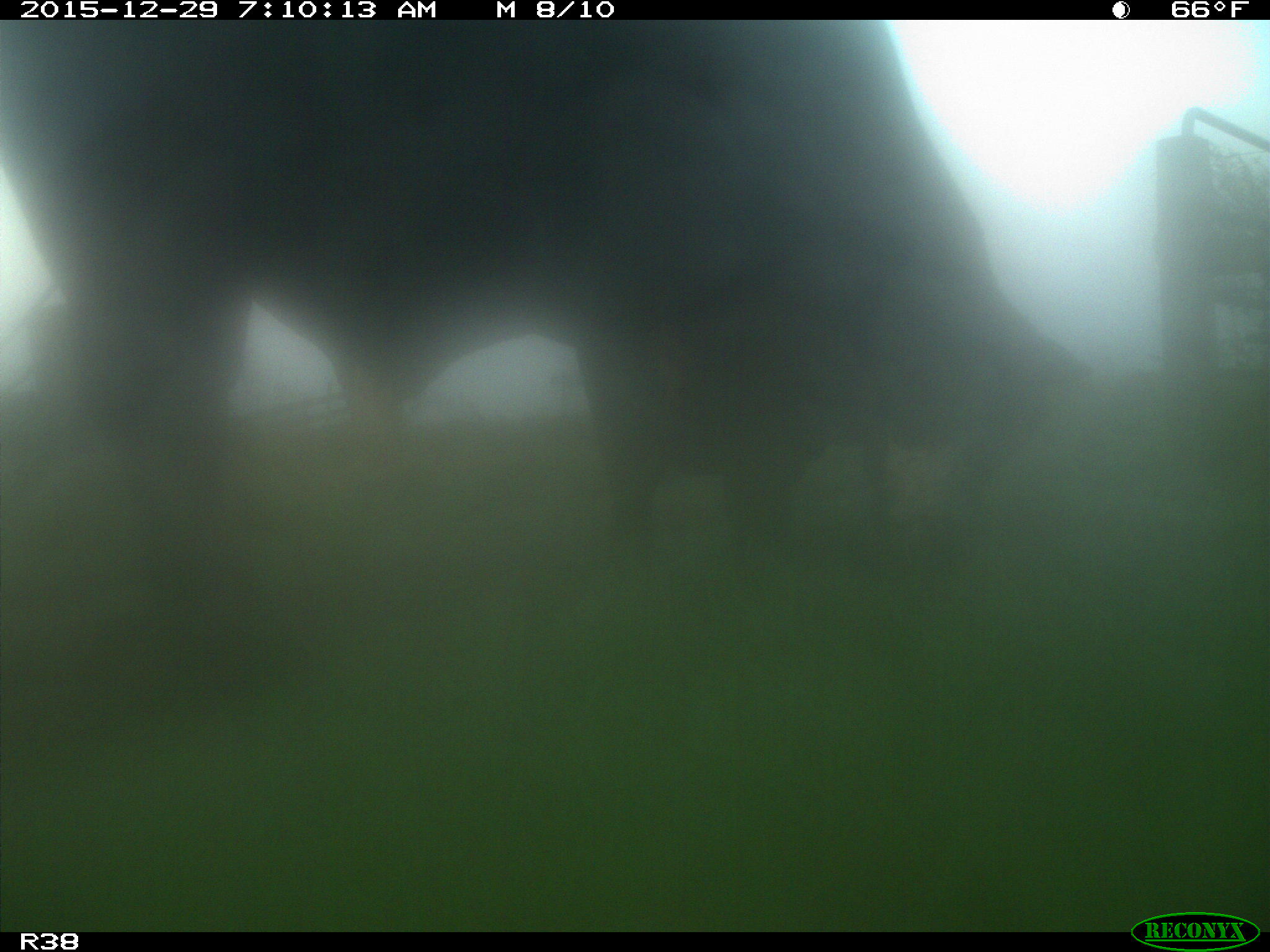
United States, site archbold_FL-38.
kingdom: Animalia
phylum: Chordata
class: Mammalia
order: Artiodactyla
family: Bovidae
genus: Bos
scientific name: Bos taurus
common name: domestic cow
Bos taurus (domestic cow).